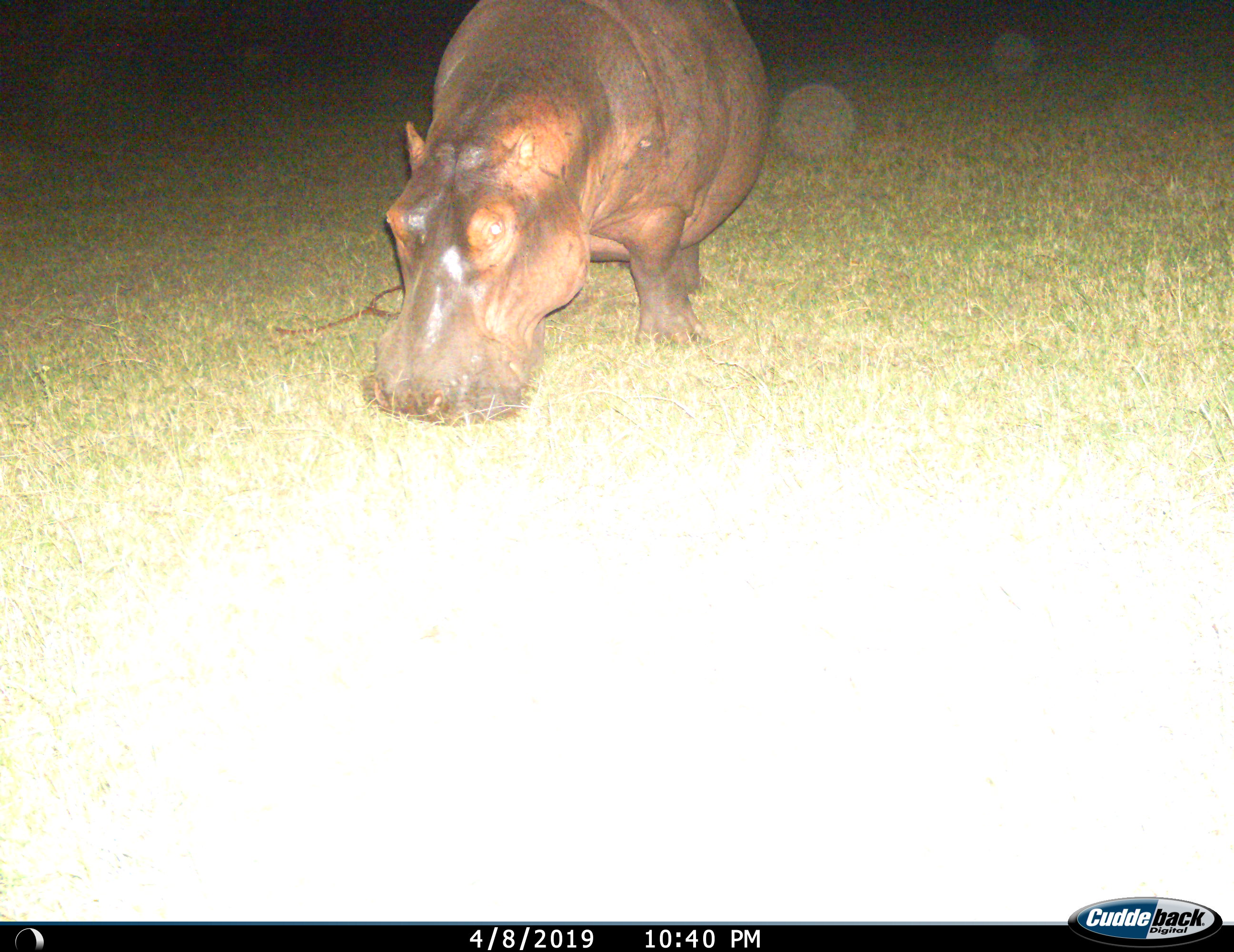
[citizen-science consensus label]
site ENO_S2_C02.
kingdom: Animalia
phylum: Chordata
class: Mammalia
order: Artiodactyla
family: Hippopotamidae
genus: Hippopotamus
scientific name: Hippopotamus amphibius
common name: hippopotamus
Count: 1.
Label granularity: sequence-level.